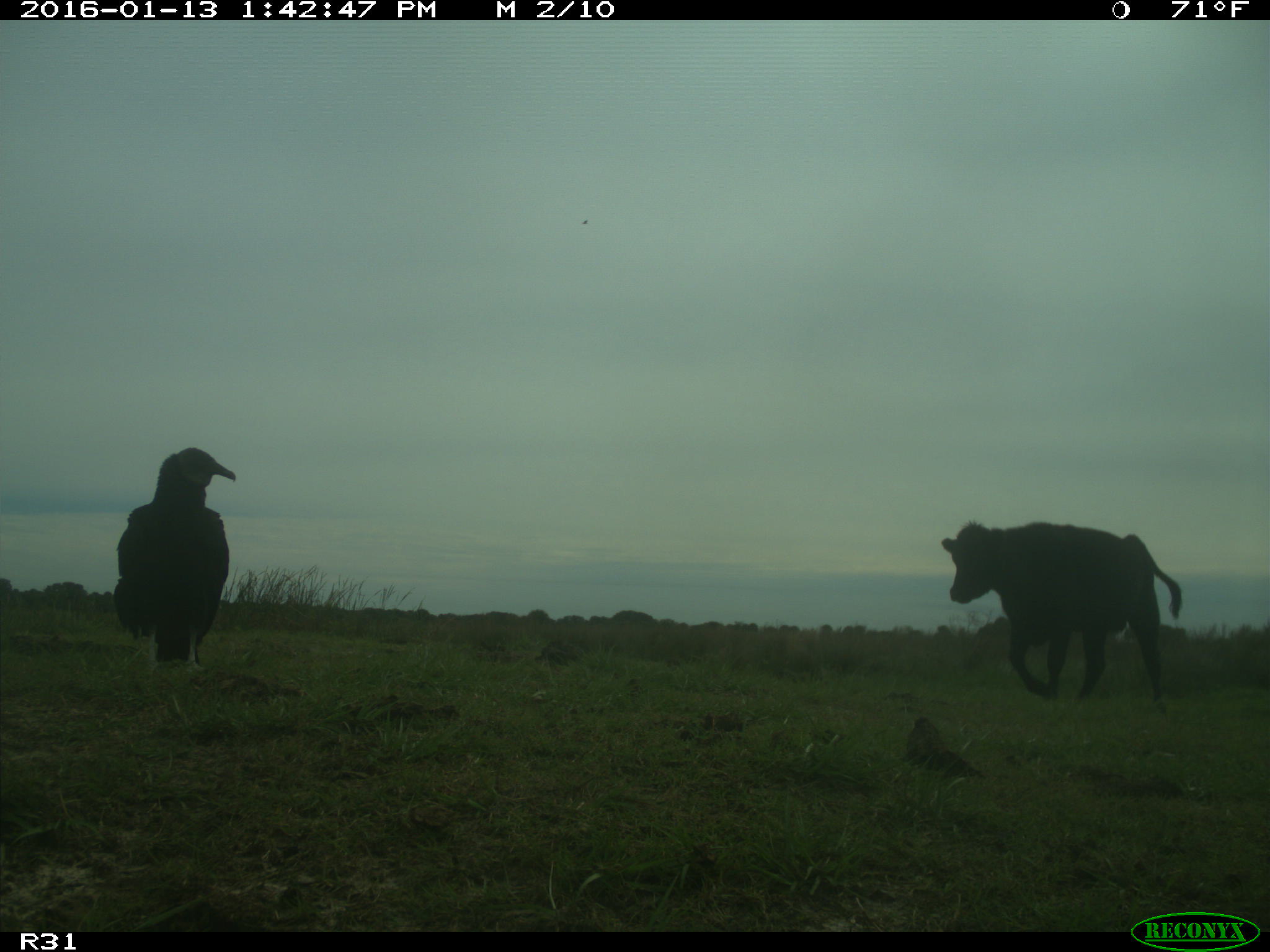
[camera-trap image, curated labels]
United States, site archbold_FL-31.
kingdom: Animalia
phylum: Chordata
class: Mammalia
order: Artiodactyla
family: Bovidae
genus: Bos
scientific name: Bos taurus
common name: domestic cow